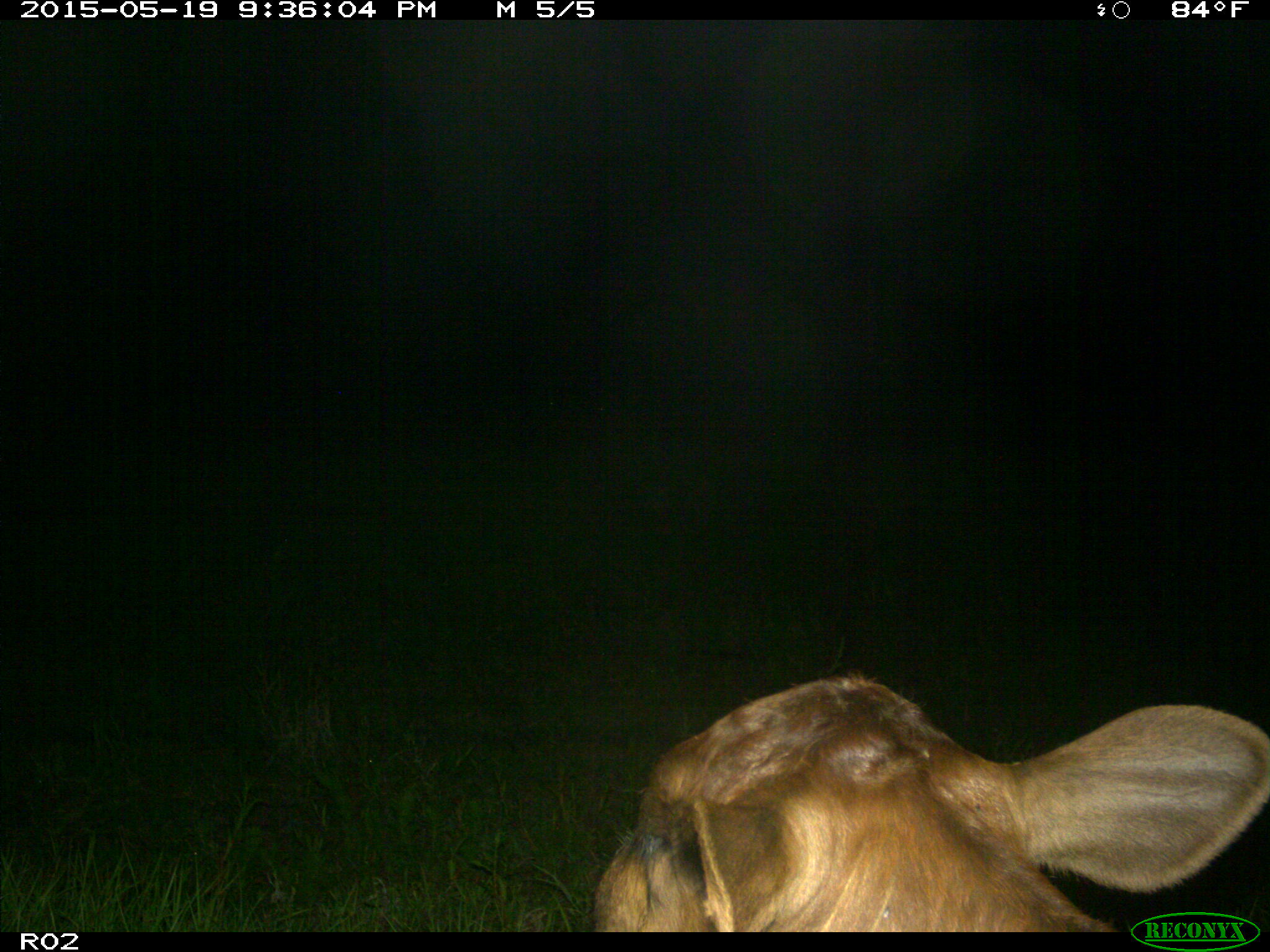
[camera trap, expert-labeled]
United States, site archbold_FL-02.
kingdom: Animalia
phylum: Chordata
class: Mammalia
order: Artiodactyla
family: Bovidae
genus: Bos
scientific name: Bos taurus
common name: domestic cow